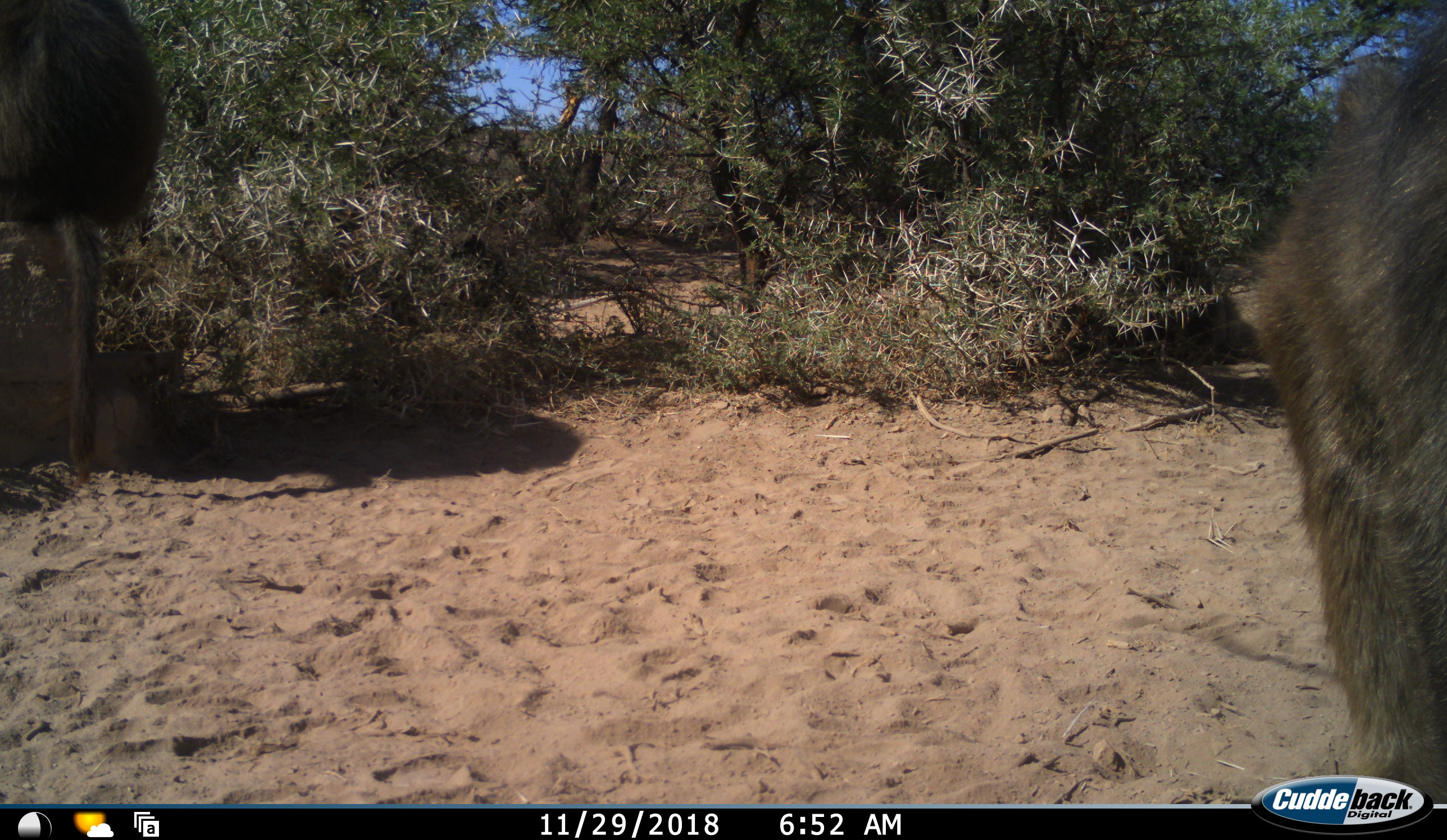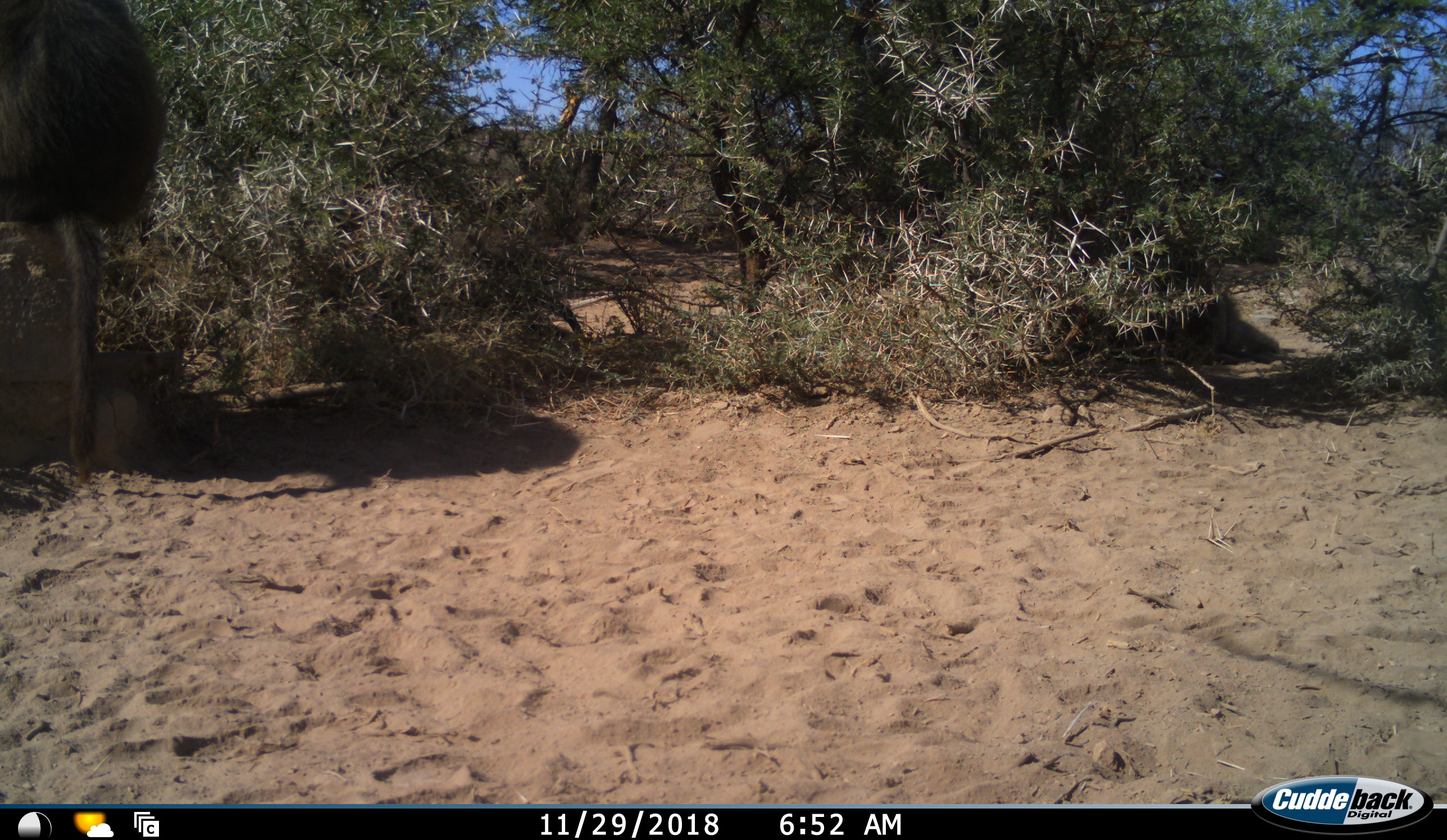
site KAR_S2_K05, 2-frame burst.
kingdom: Animalia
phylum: Chordata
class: Mammalia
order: Primates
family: Cercopithecidae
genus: Papio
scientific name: Papio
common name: baboon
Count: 2.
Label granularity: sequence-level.